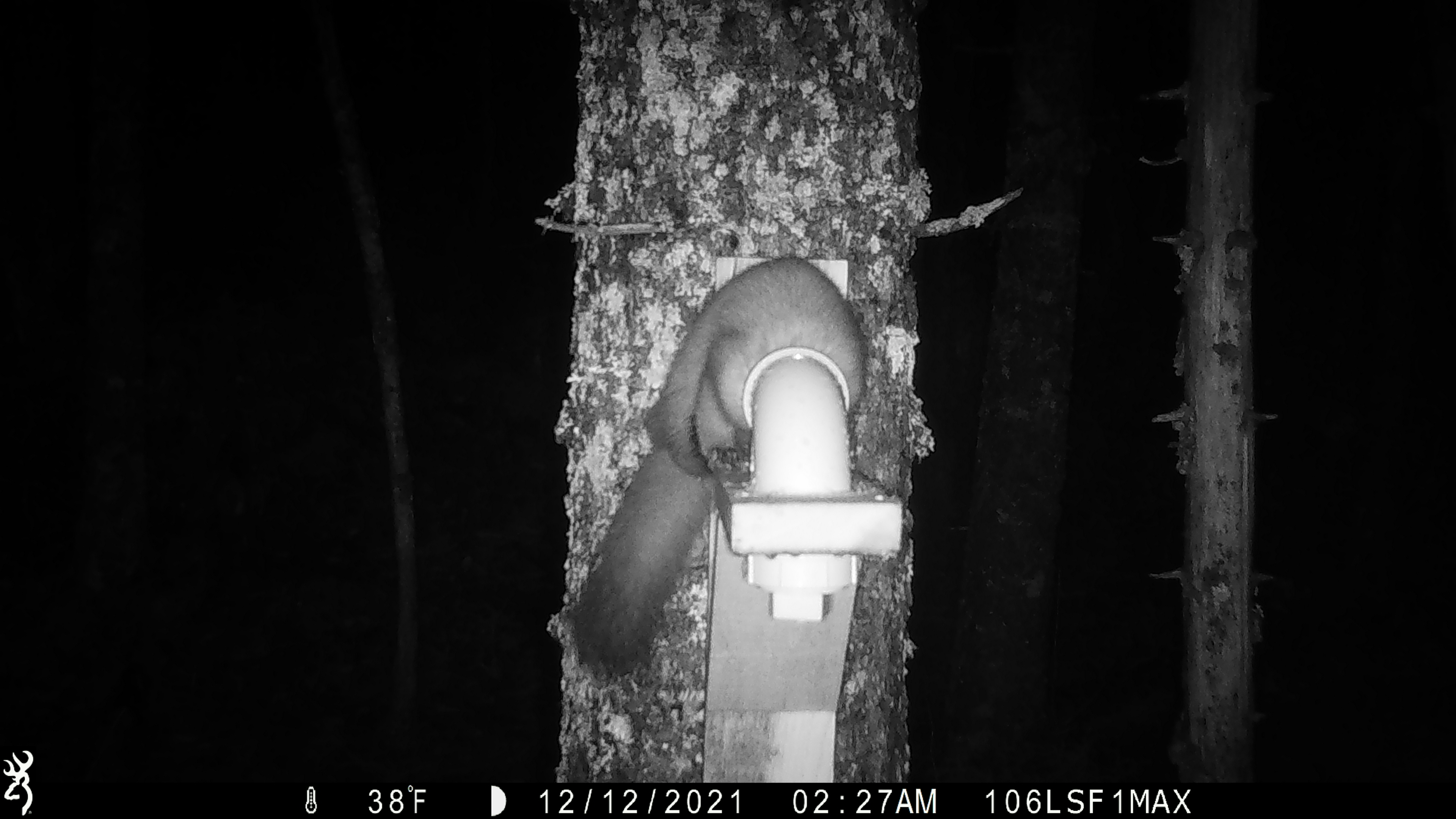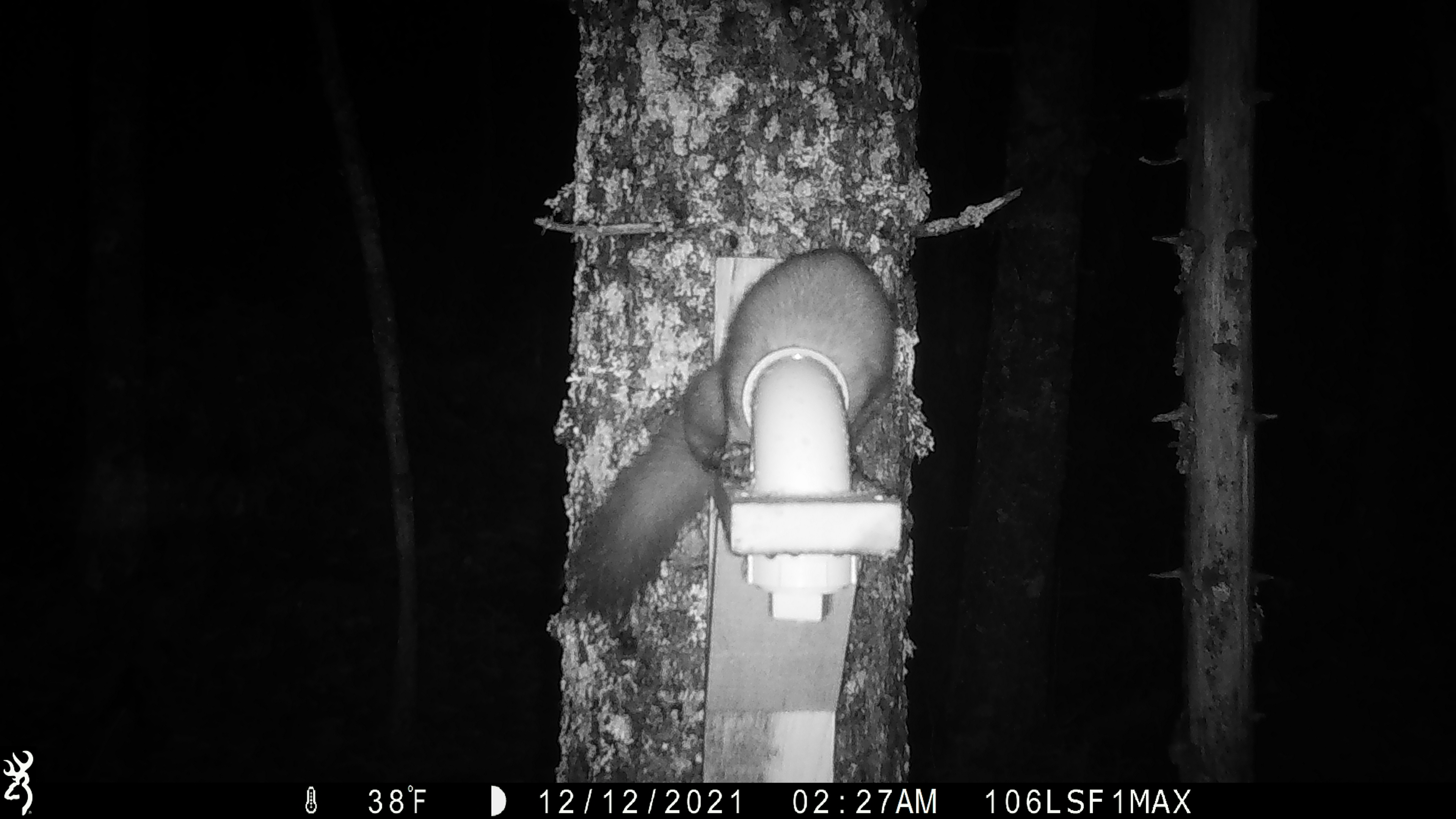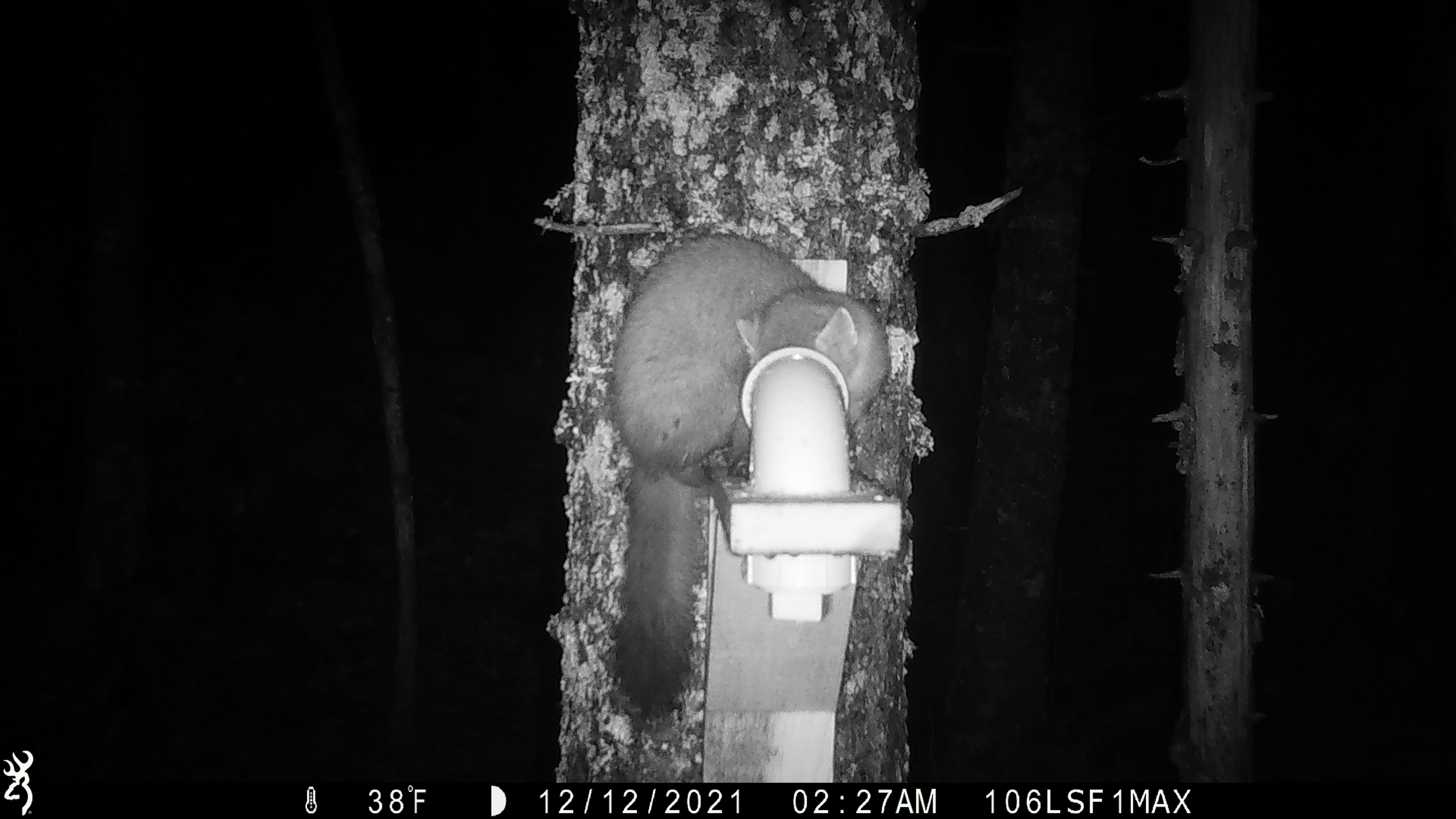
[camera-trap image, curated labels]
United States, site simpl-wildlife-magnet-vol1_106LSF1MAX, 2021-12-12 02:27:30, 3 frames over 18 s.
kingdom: Animalia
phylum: Chordata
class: Mammalia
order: Carnivora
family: Mustelidae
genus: Martes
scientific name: Martes americana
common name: american marten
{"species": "american marten (Martes americana)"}